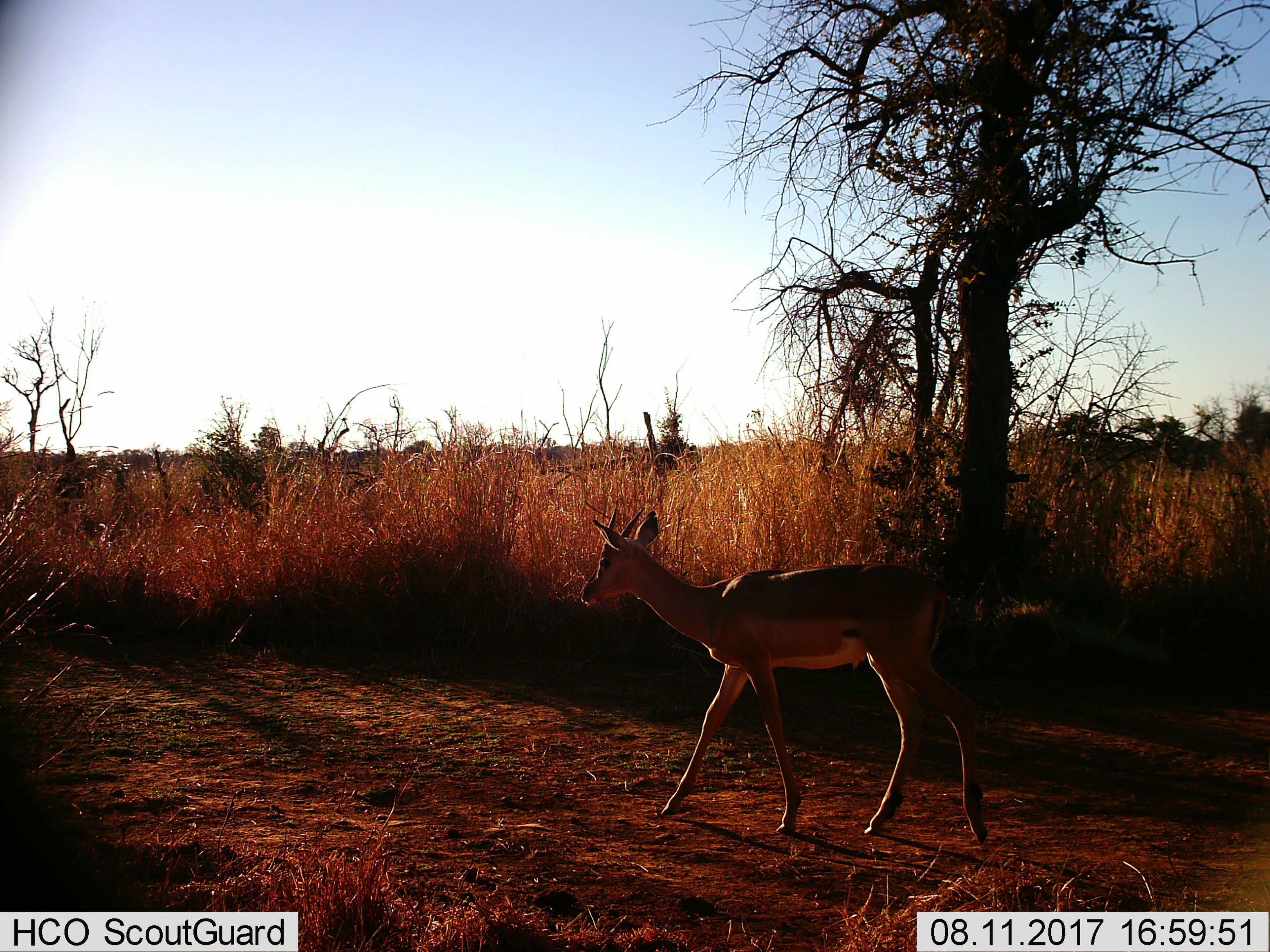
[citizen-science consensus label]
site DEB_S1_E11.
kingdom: Animalia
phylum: Chordata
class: Mammalia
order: Artiodactyla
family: Bovidae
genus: Aepyceros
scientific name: Aepyceros melampus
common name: impala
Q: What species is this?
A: Impala (Aepyceros melampus).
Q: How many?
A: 1.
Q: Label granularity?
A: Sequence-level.